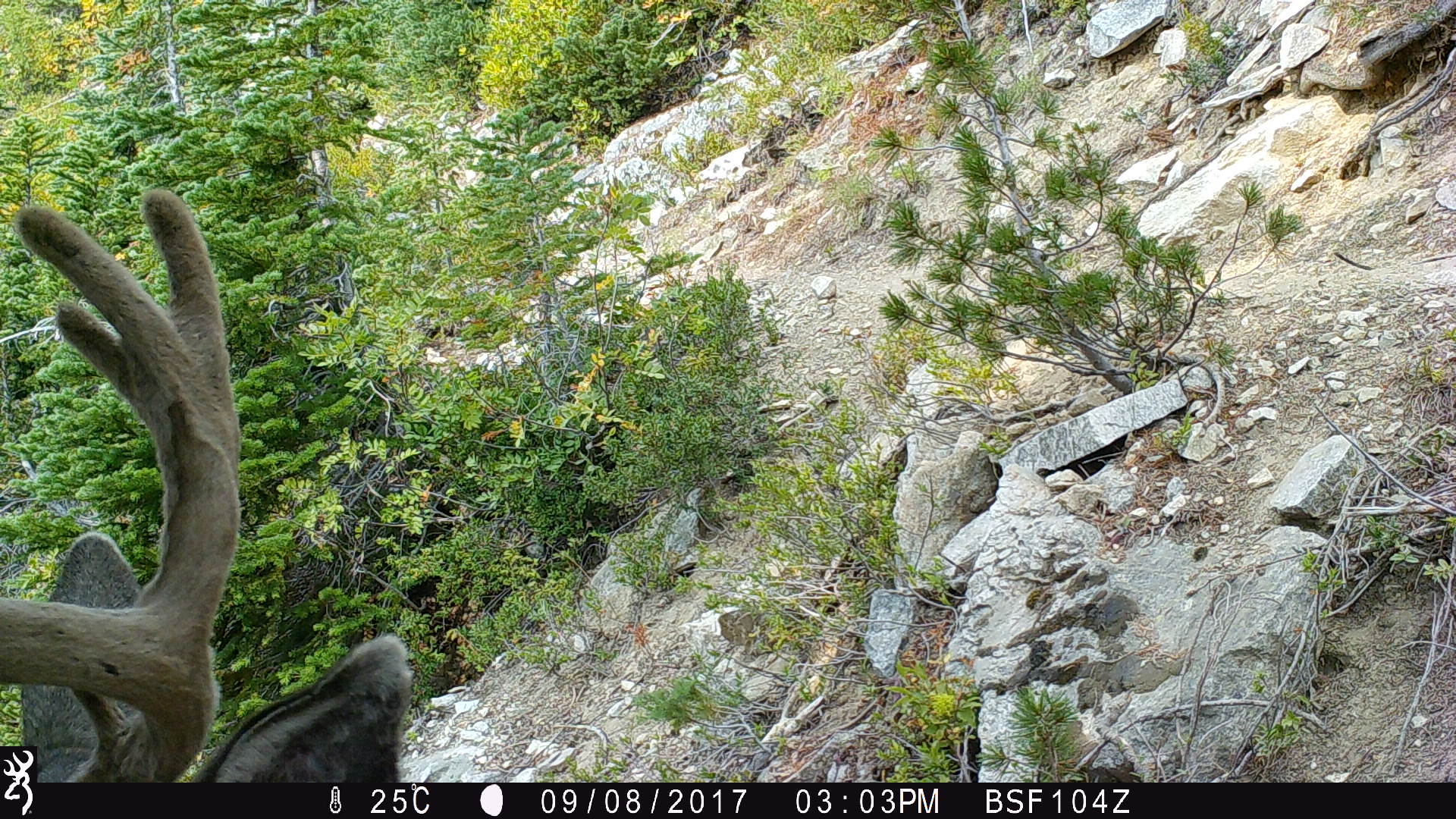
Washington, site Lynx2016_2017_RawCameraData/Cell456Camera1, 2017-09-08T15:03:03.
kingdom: Animalia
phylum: Chordata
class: Mammalia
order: Artiodactyla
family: Cervidae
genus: Odocoileus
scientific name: Odocoileus hemionus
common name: mule deer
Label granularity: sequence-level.